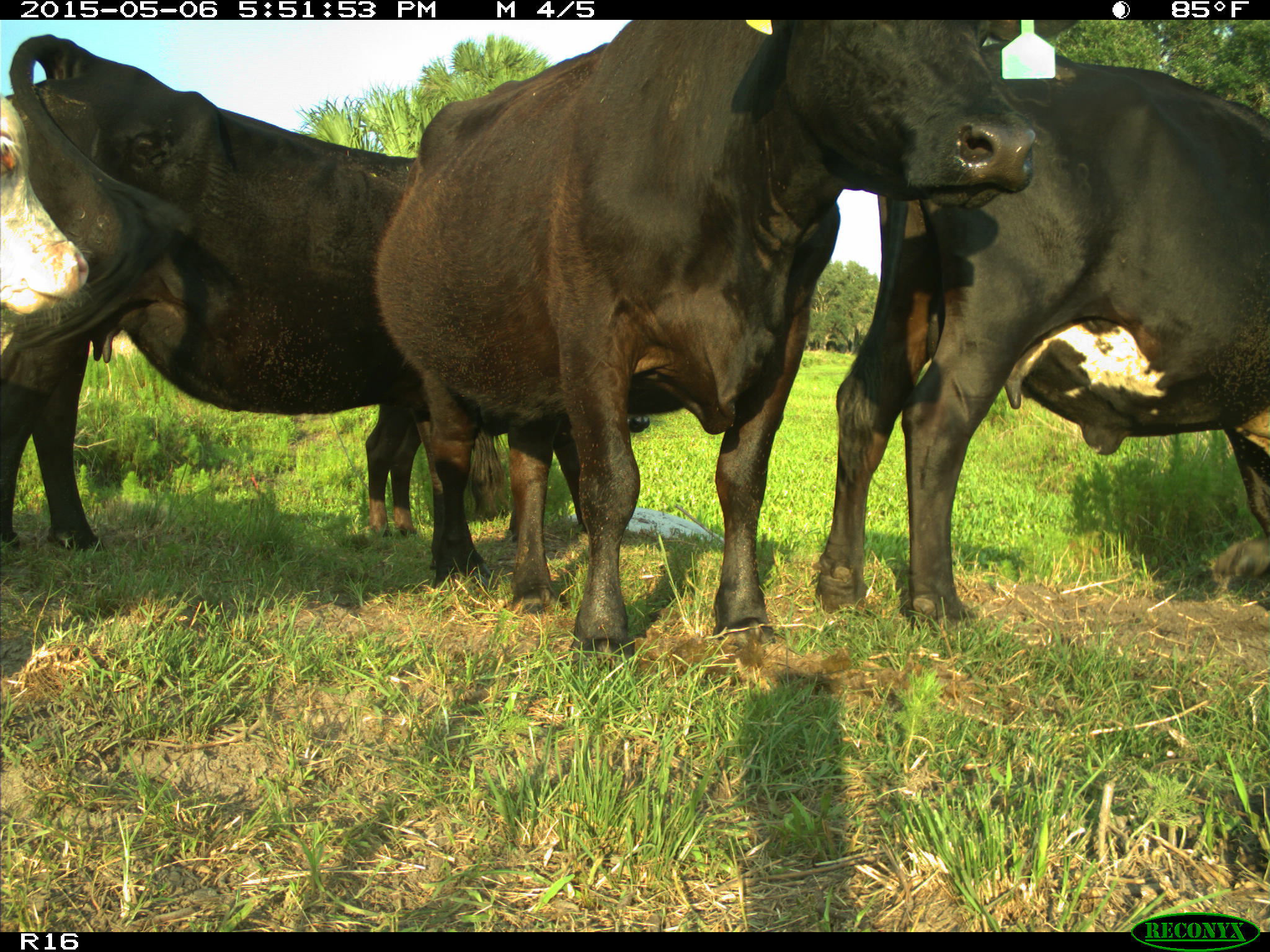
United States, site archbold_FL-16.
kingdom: Animalia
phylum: Chordata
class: Mammalia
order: Artiodactyla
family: Bovidae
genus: Bos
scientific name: Bos taurus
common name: domestic cow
Bos taurus (domestic cow).